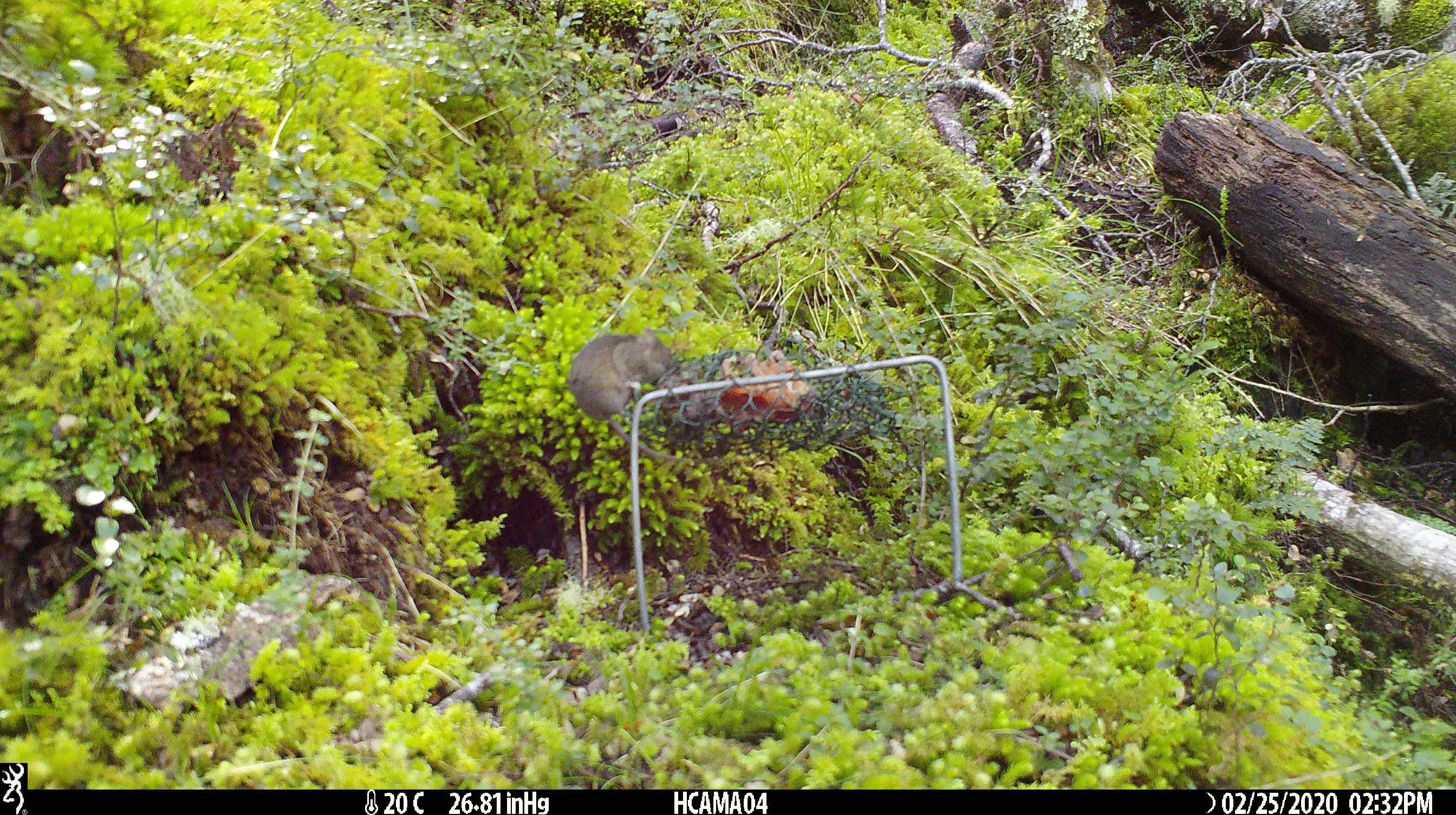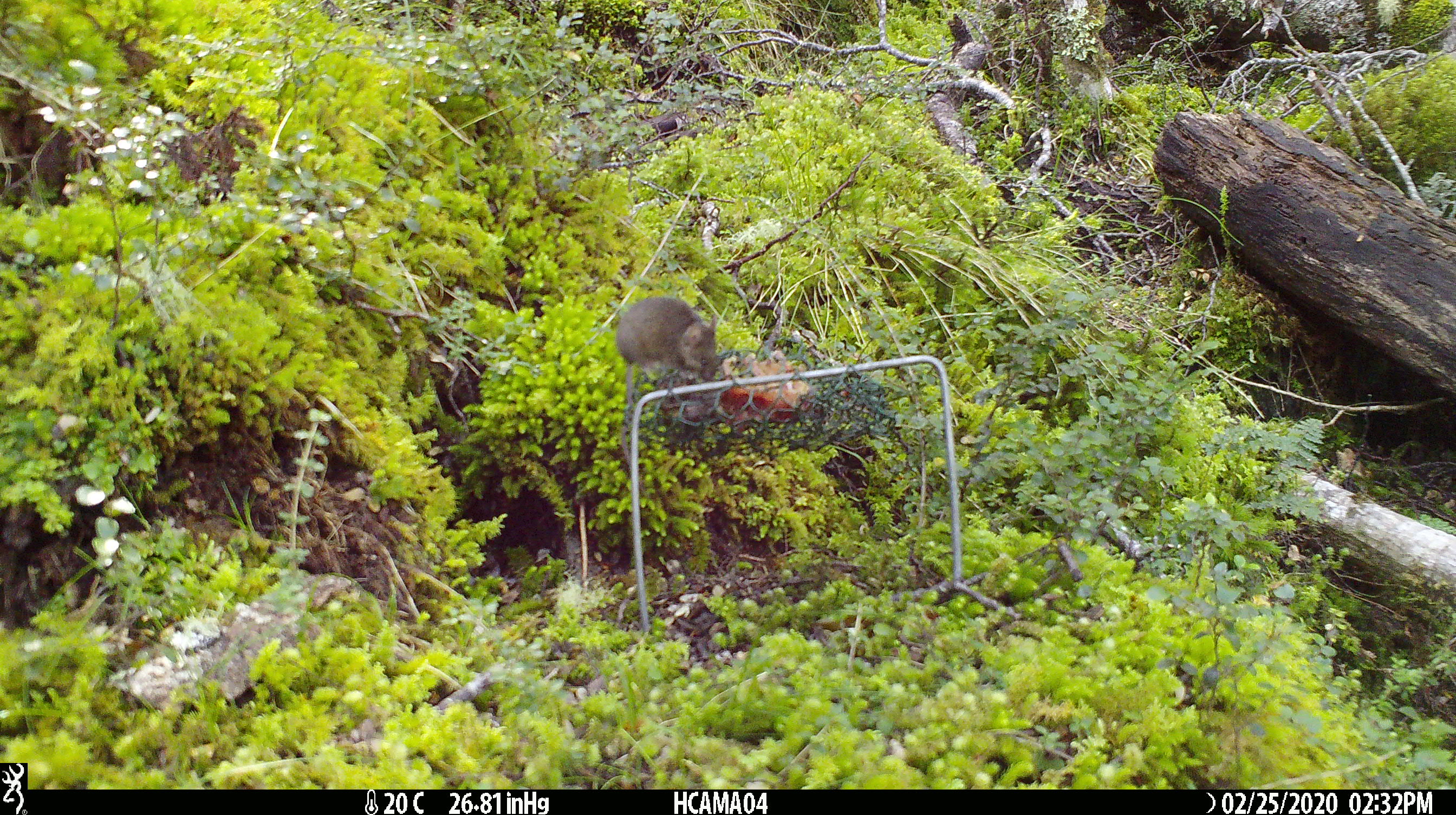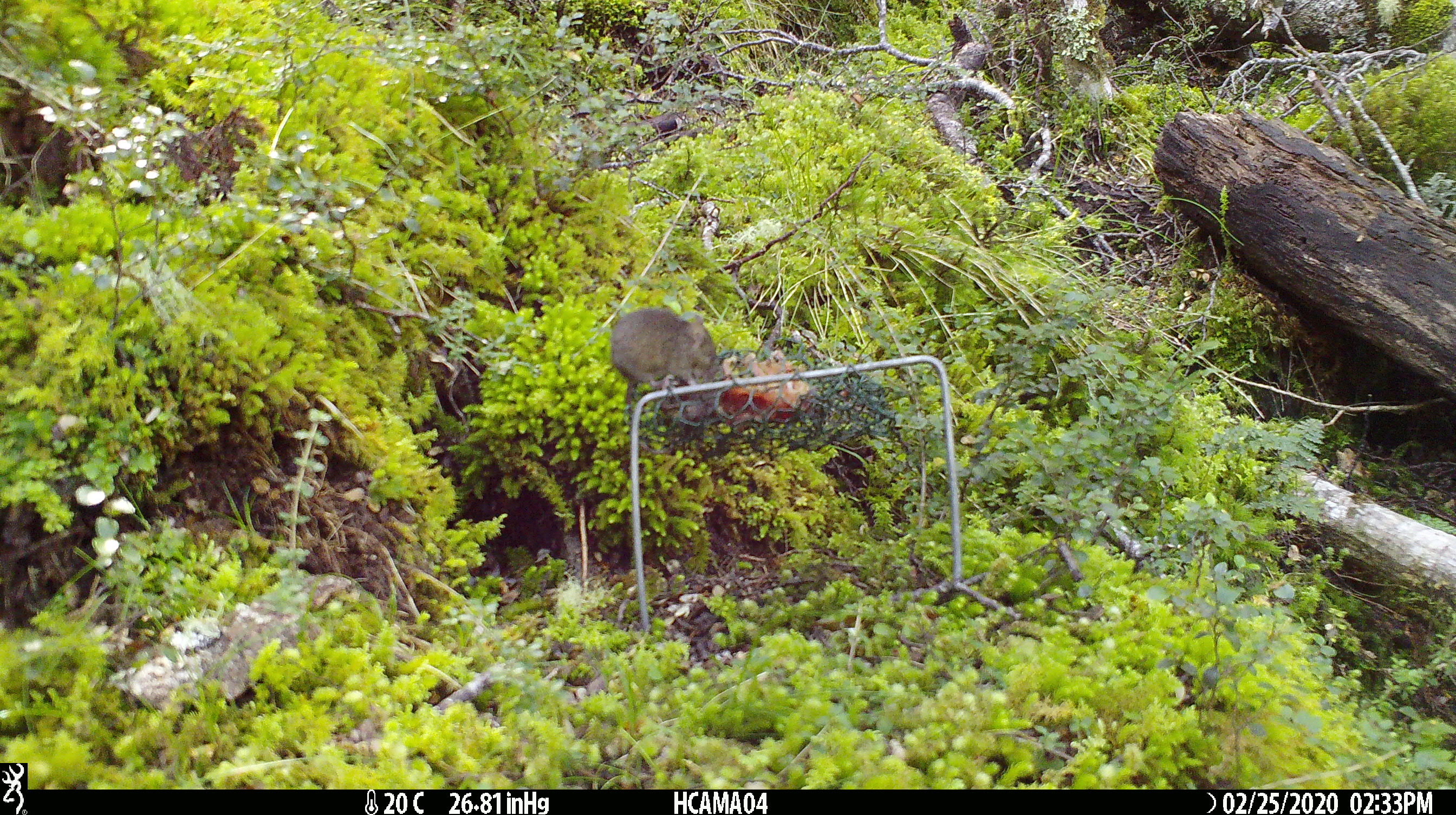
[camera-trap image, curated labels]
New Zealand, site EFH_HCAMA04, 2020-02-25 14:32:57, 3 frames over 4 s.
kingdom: Animalia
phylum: Chordata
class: Mammalia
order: Rodentia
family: Muridae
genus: Mus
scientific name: Mus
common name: mouse